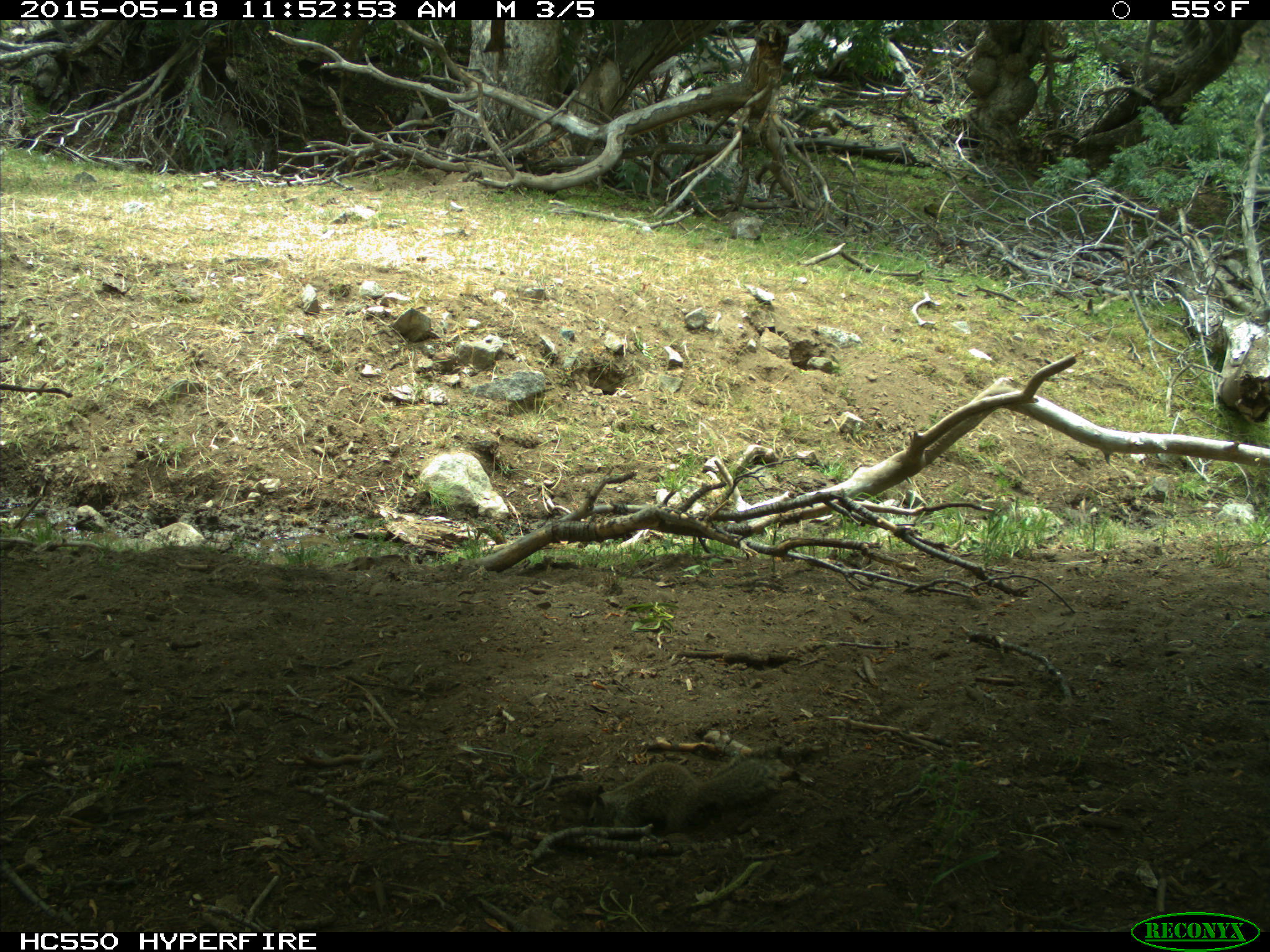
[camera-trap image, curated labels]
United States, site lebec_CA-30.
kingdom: Animalia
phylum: Chordata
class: Mammalia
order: Rodentia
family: Sciuridae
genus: Otospermophilus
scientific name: Otospermophilus beecheyi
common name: california ground squirrel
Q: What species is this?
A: Otospermophilus beecheyi (california ground squirrel).